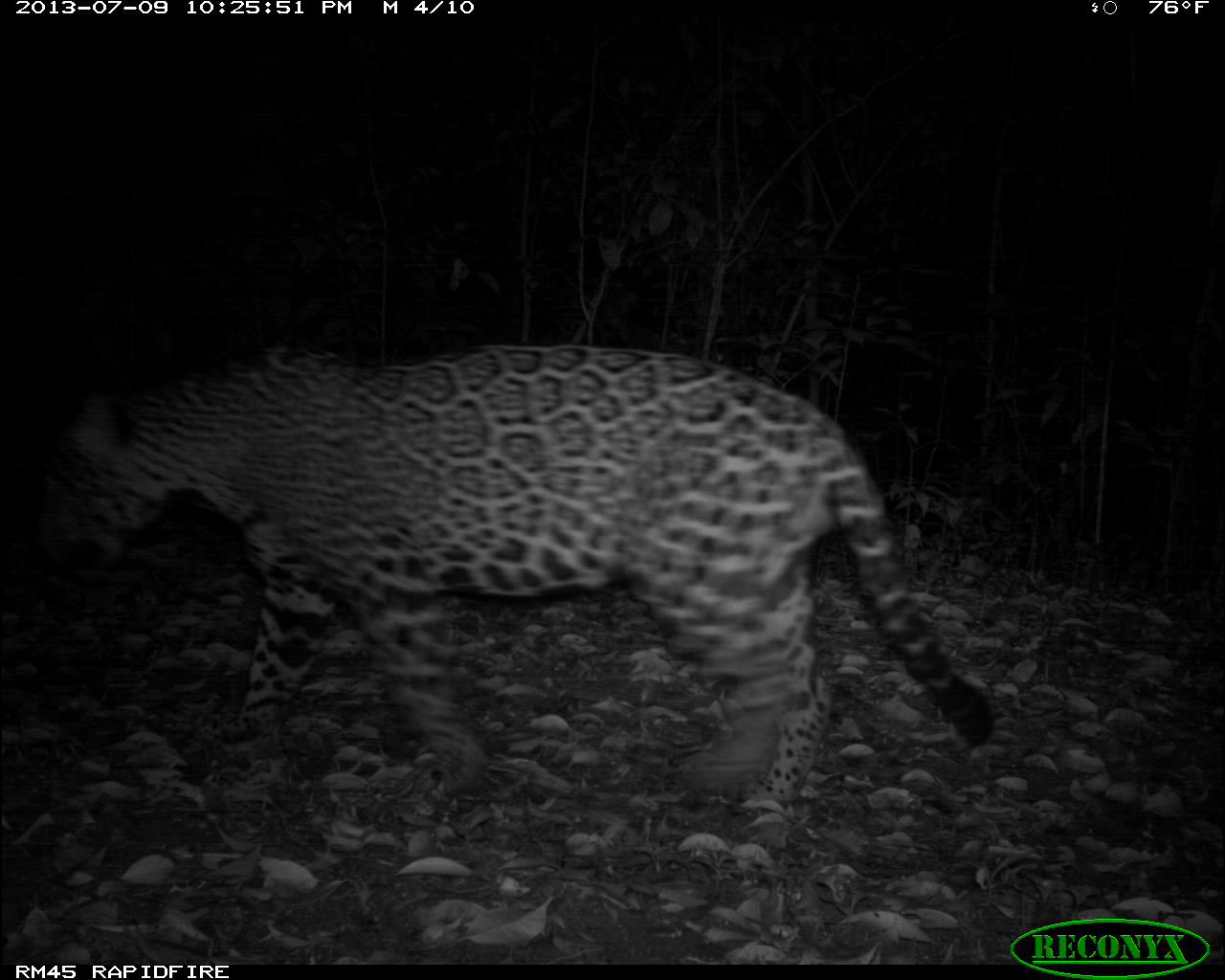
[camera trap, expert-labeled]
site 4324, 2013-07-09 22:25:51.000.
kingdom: Animalia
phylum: Chordata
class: Mammalia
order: Carnivora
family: Felidae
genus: Panthera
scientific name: Panthera onca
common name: jaguar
Panthera onca (jaguar), count 1, sex male.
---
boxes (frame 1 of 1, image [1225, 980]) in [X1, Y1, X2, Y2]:
panthera onca: [35, 337, 994, 803]